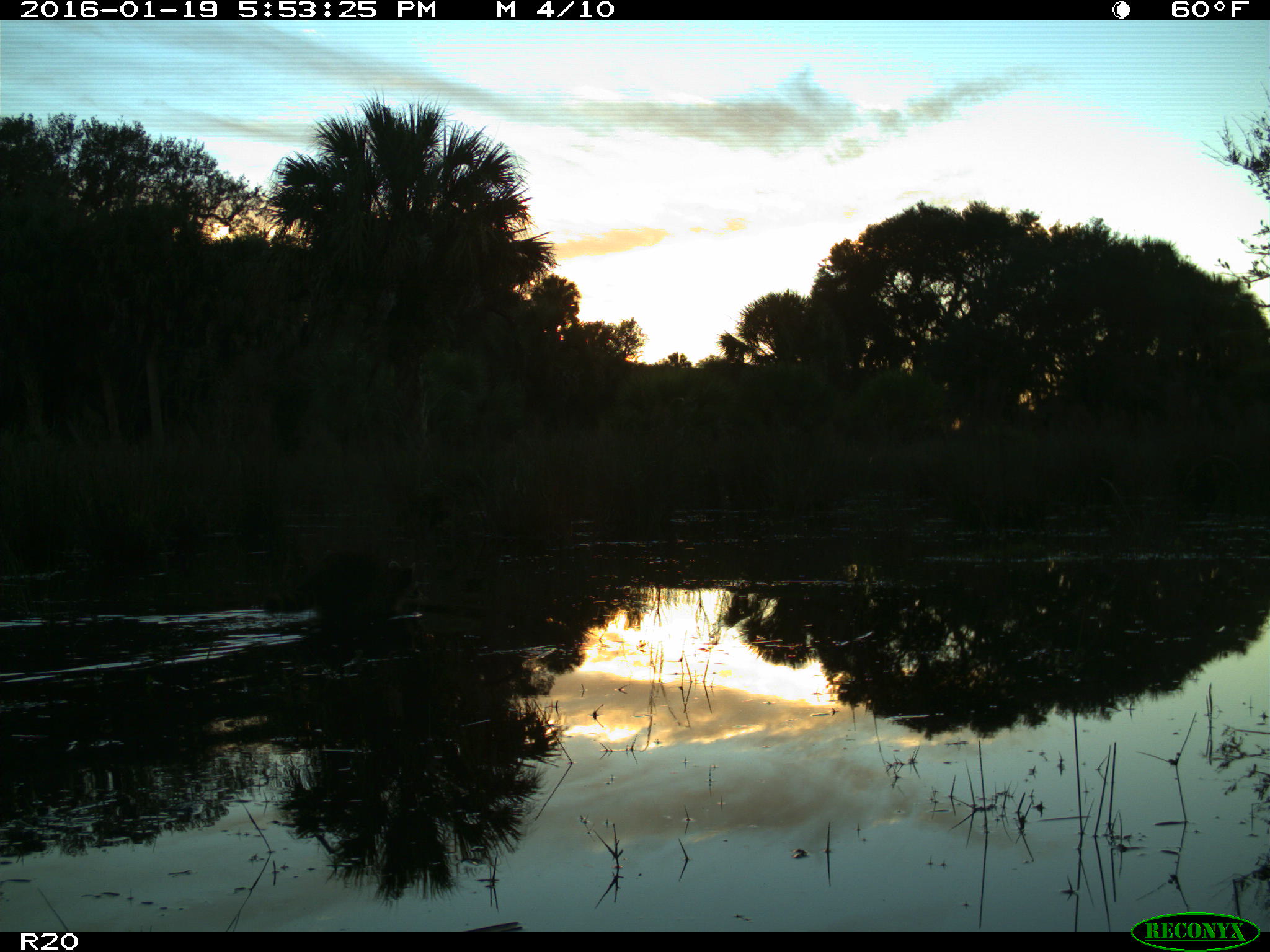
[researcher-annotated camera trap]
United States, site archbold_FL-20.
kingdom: Animalia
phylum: Chordata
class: Mammalia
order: Carnivora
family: Procyonidae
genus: Procyon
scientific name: Procyon lotor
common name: common raccoon